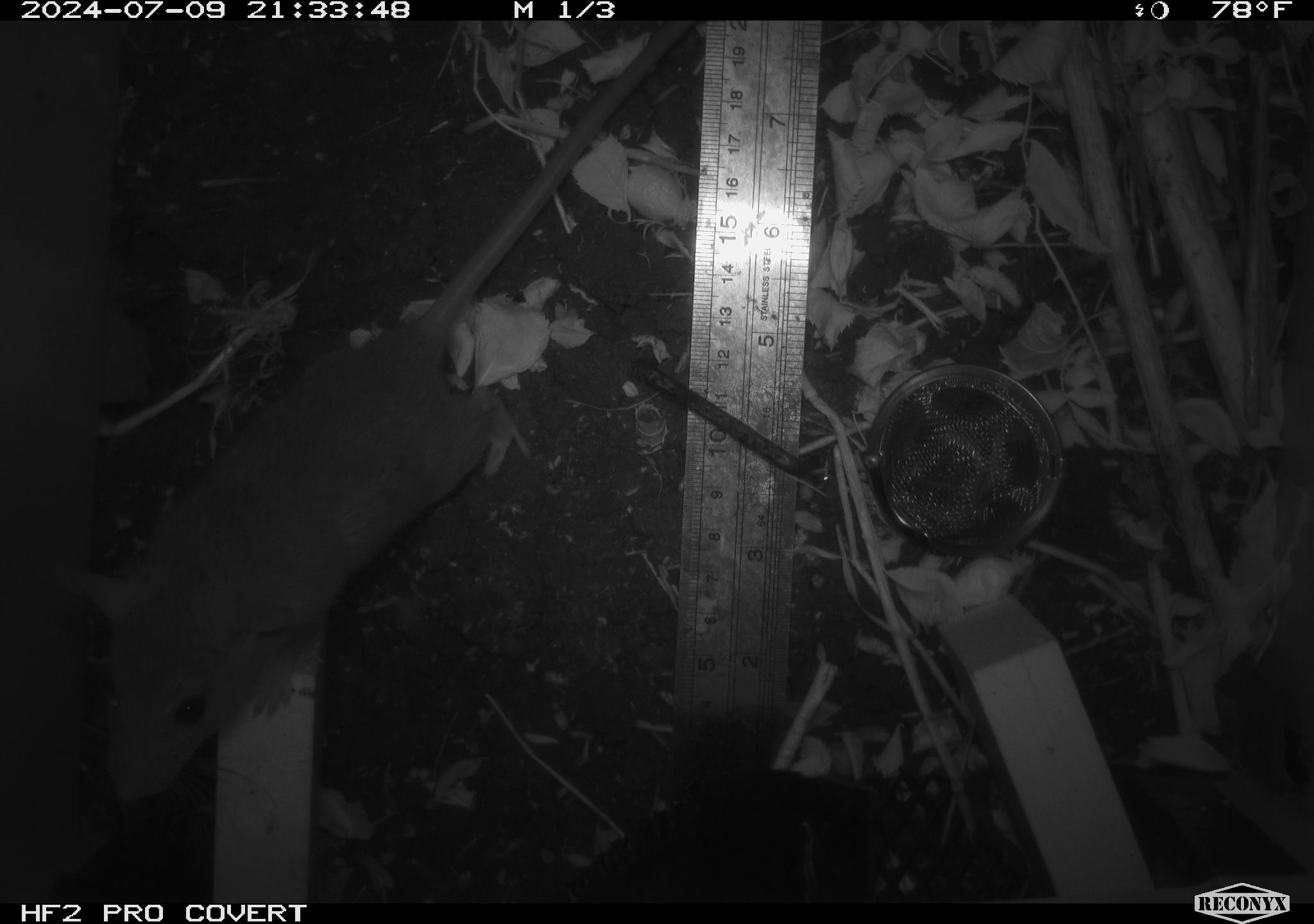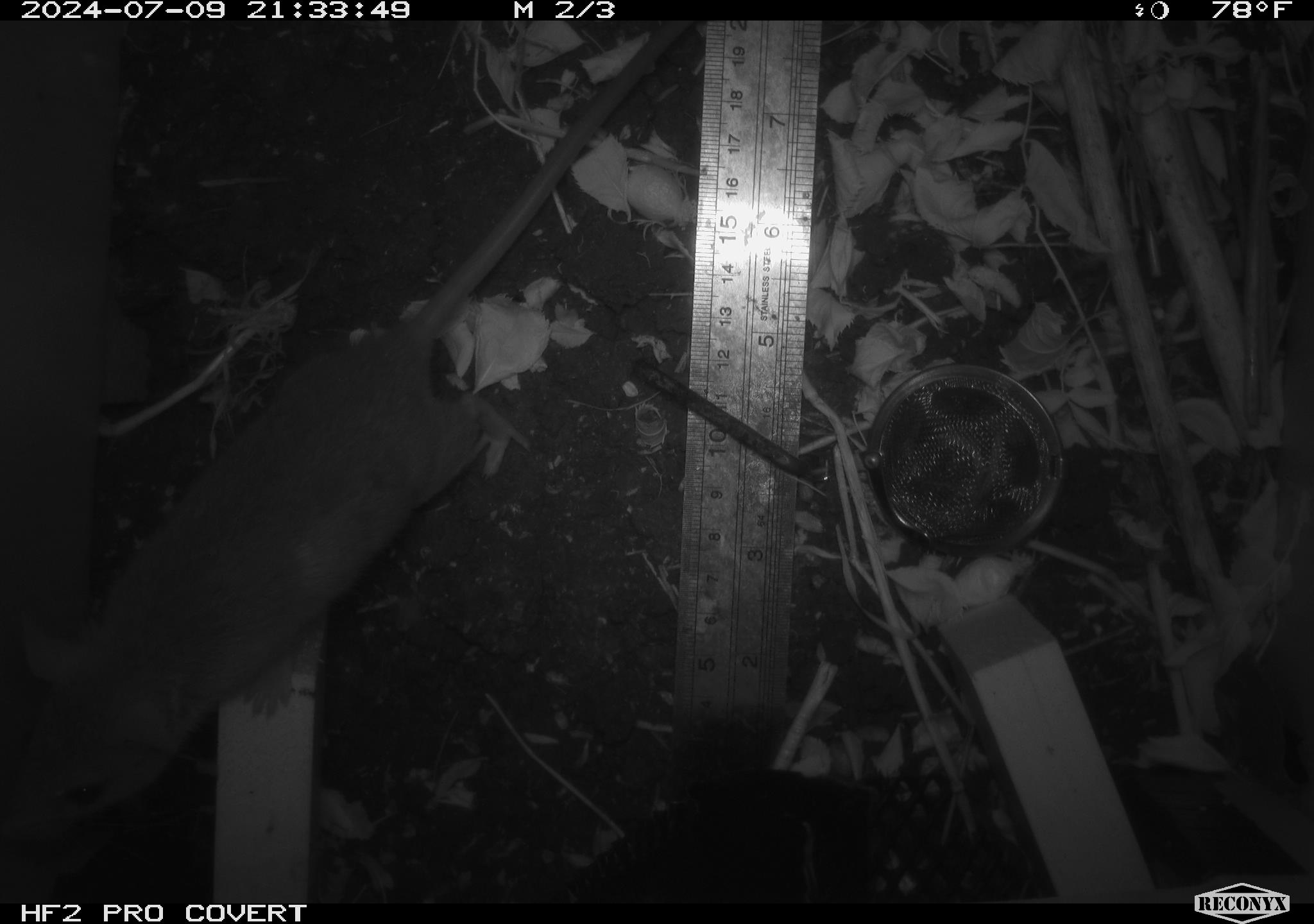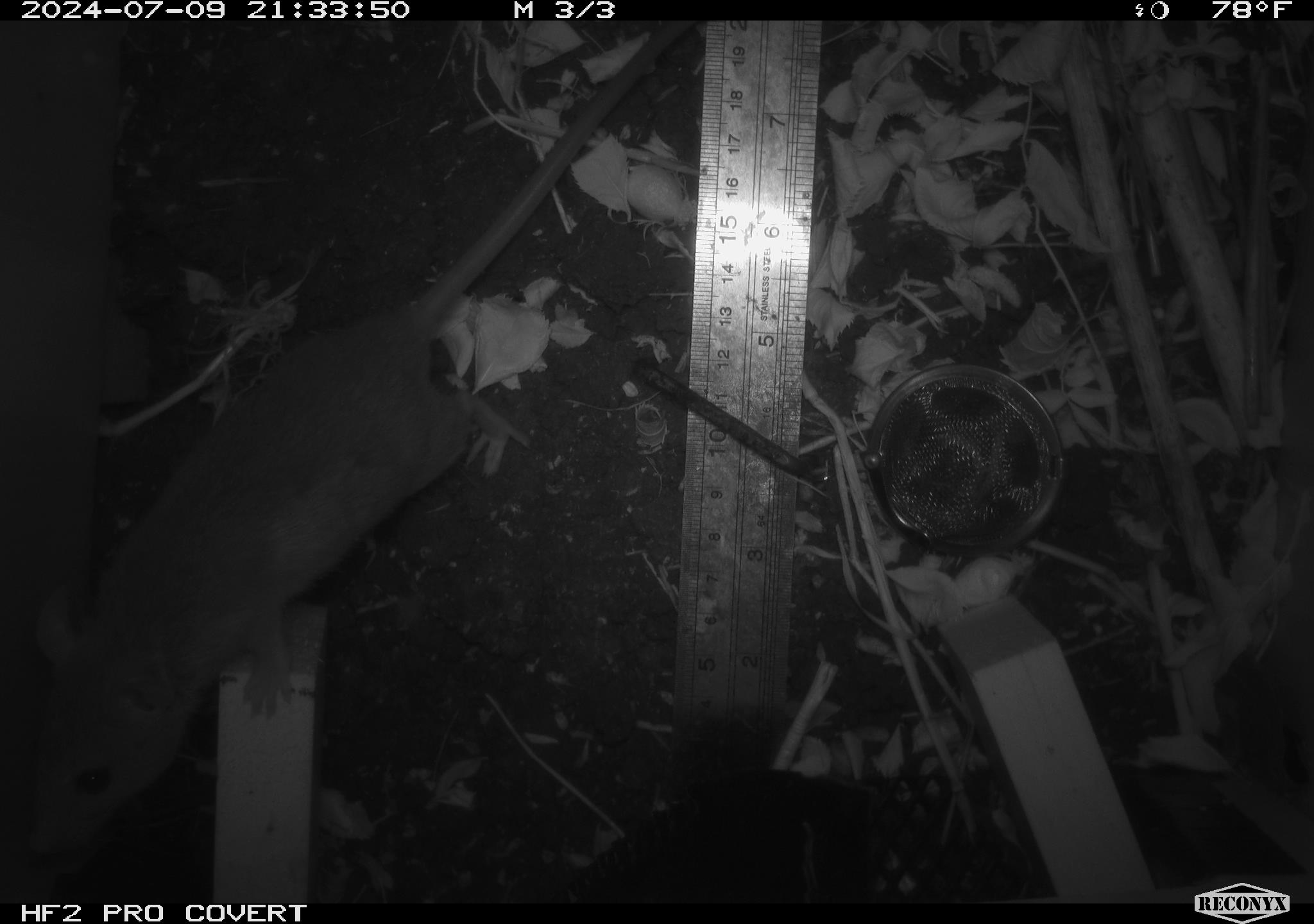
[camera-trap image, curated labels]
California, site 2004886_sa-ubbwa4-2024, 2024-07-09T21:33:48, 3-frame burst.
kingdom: Animalia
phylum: Chordata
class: Mammalia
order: Rodentia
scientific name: Rodentia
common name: woodrat or rat or mouse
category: woodrat or rat or mouse species